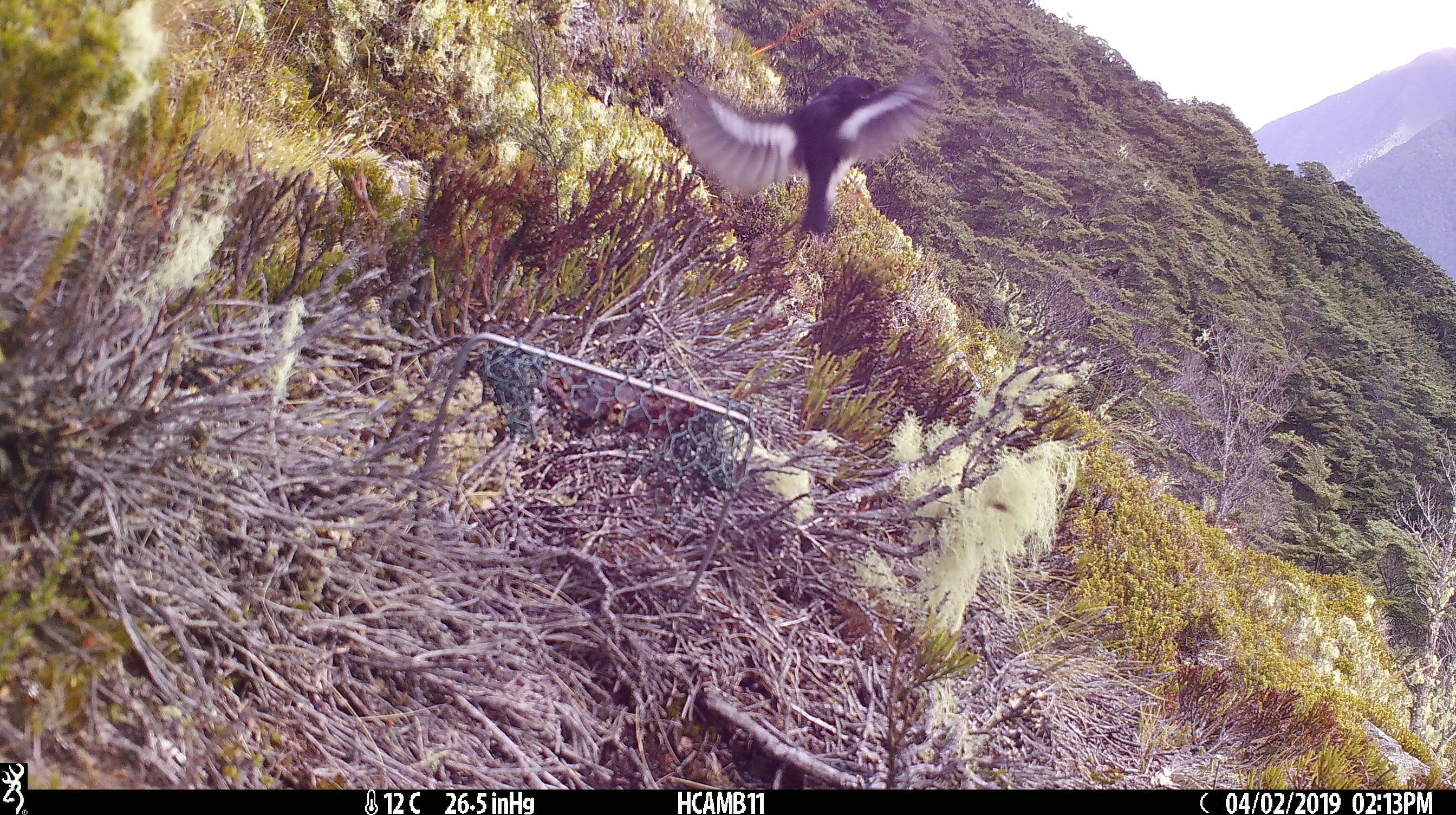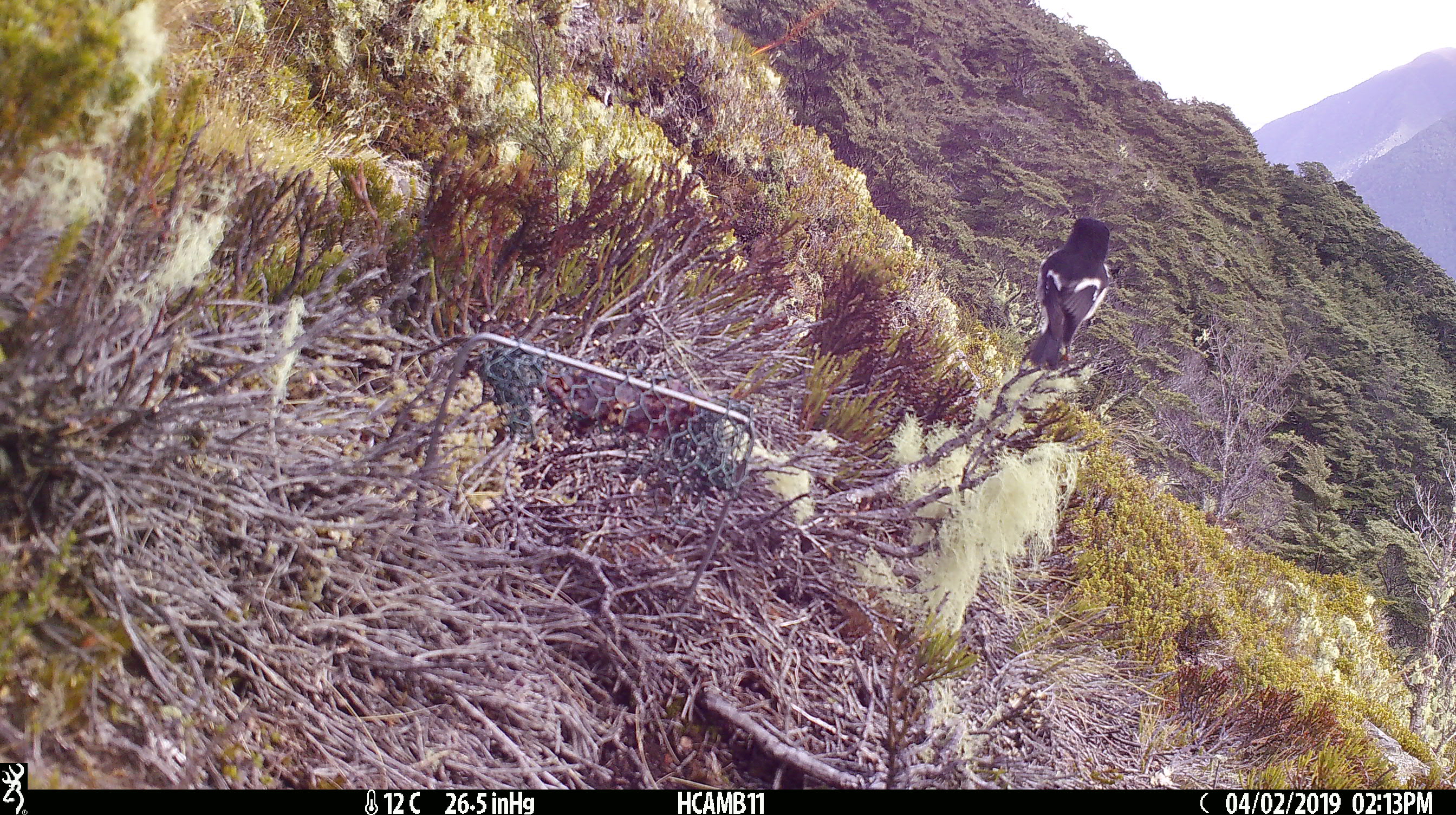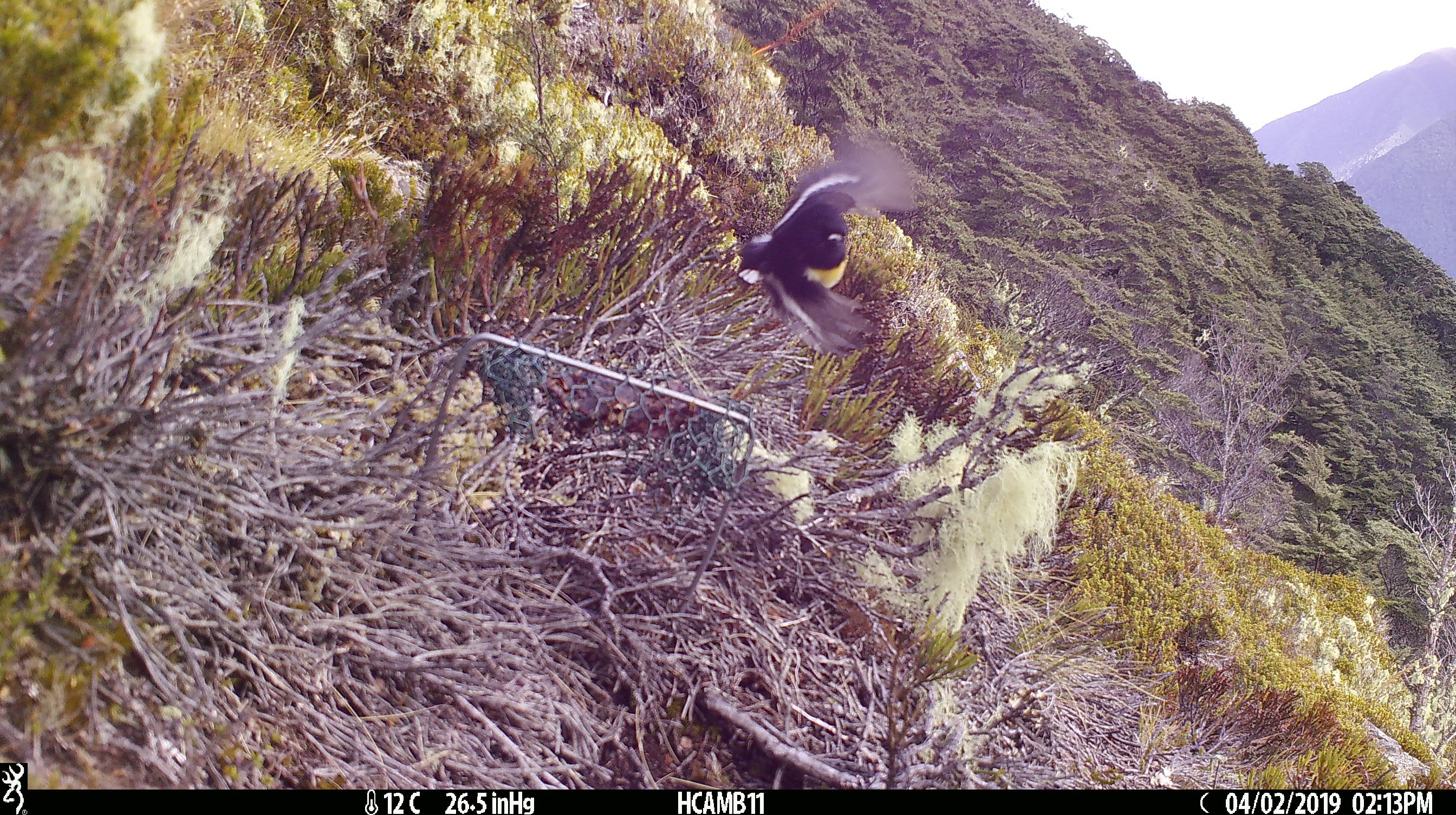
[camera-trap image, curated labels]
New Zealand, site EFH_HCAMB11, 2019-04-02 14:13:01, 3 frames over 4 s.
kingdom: Animalia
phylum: Chordata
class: Aves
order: Passeriformes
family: Petroicidae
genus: Petroica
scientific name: Petroica macrocephala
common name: tomtit